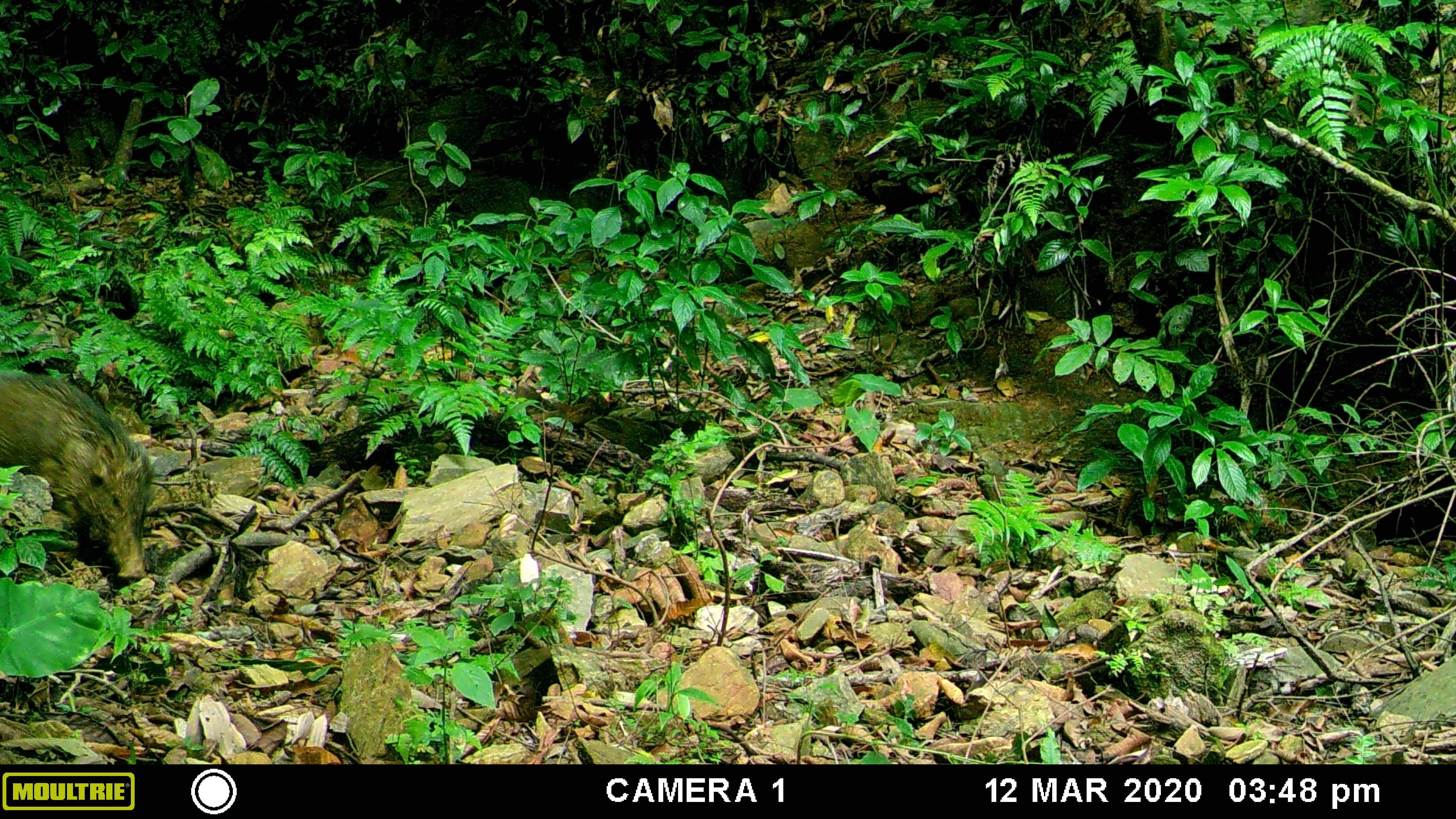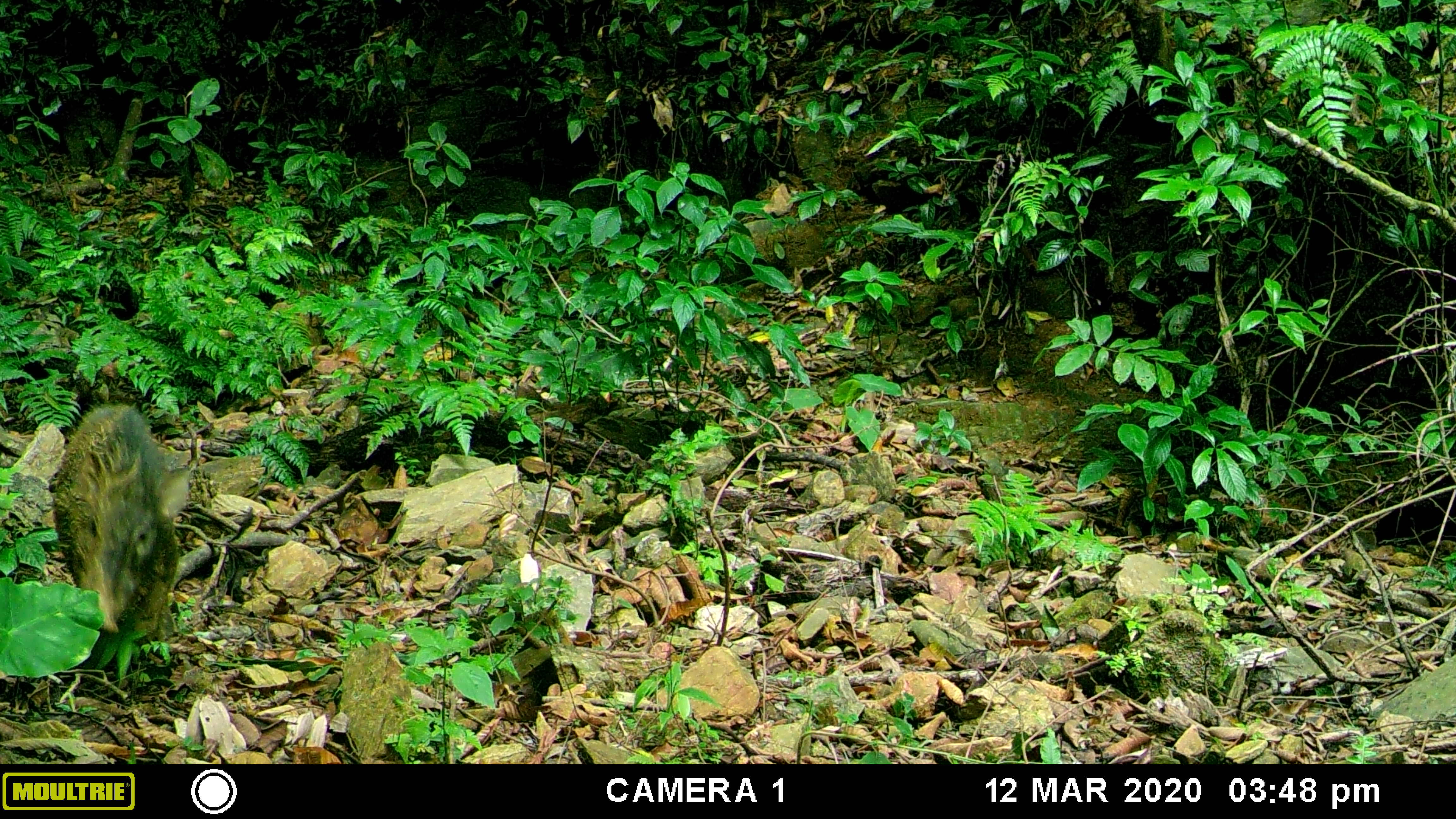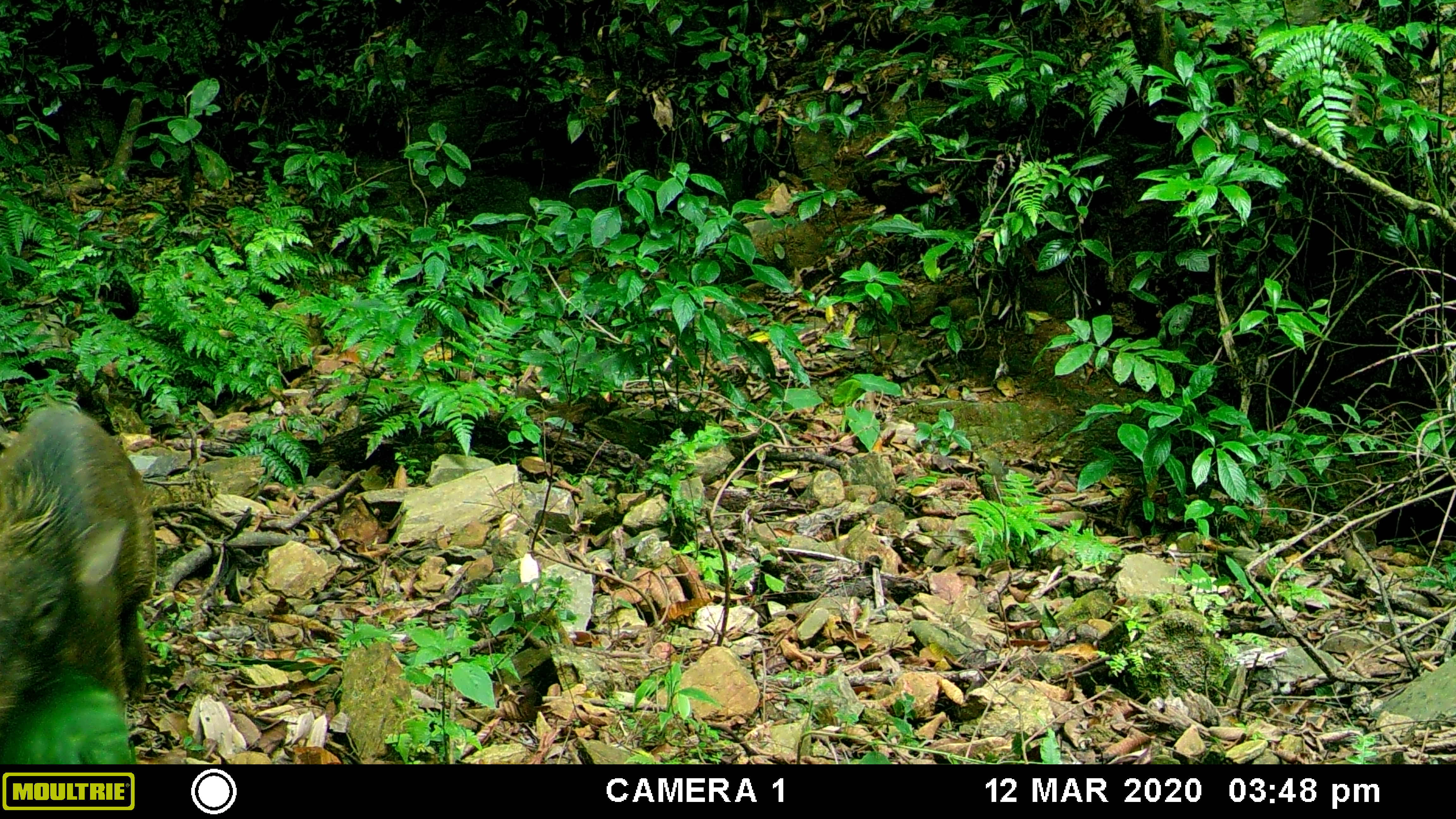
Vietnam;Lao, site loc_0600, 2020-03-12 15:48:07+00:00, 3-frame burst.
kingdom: Animalia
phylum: Chordata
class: Mammalia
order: Artiodactyla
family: Suidae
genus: Sus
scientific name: Sus scrofa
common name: eurasian wild pig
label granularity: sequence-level